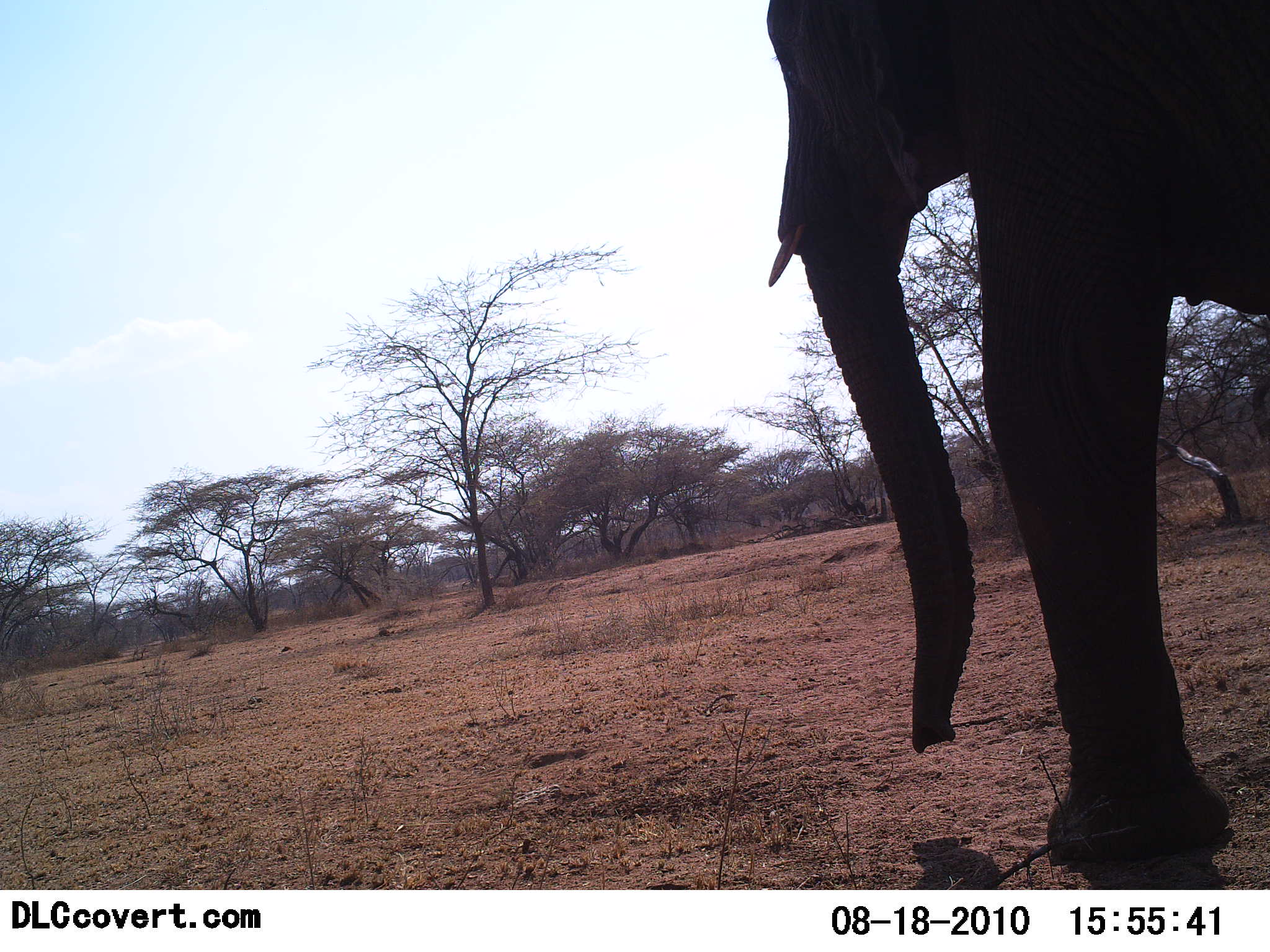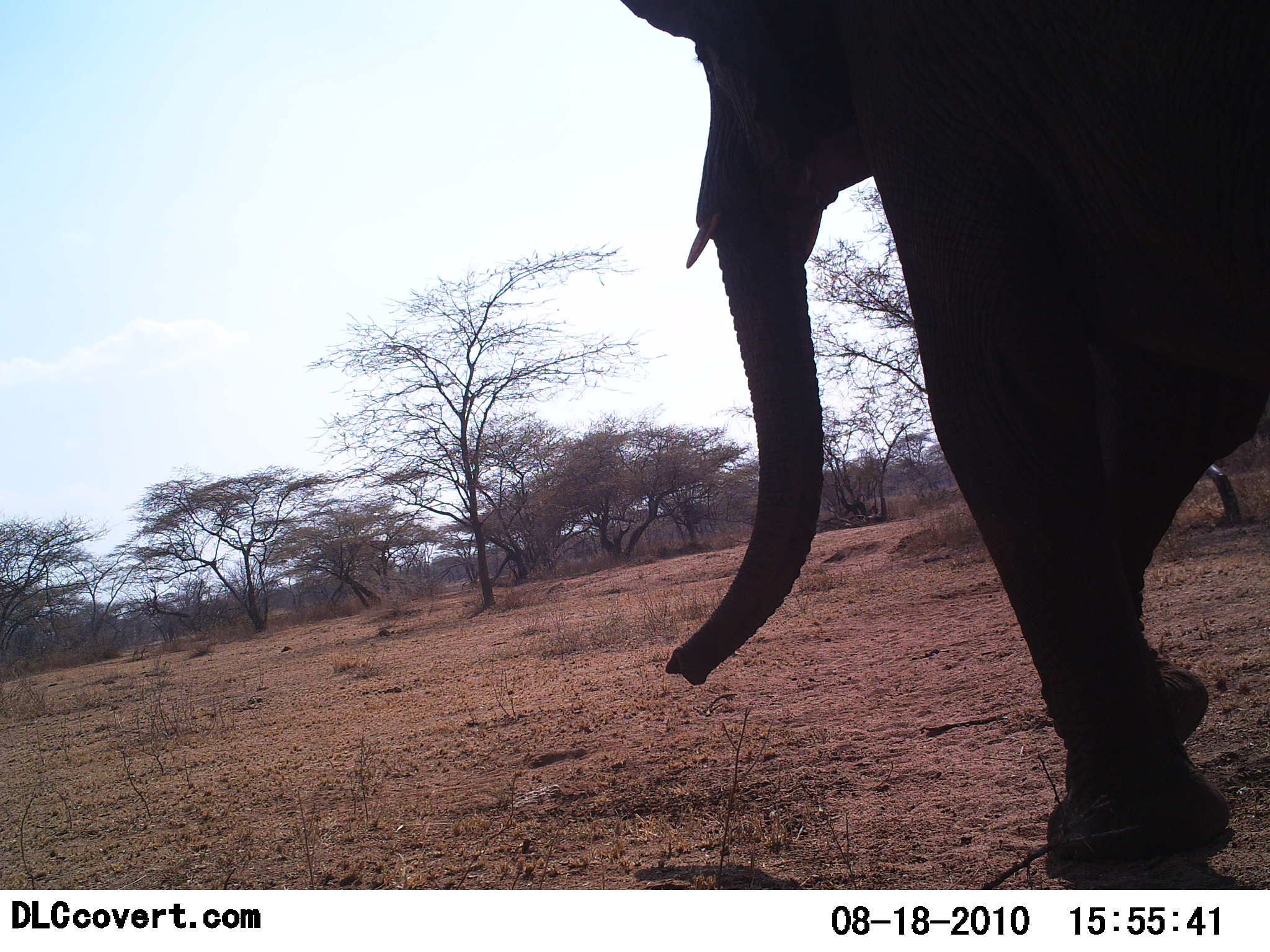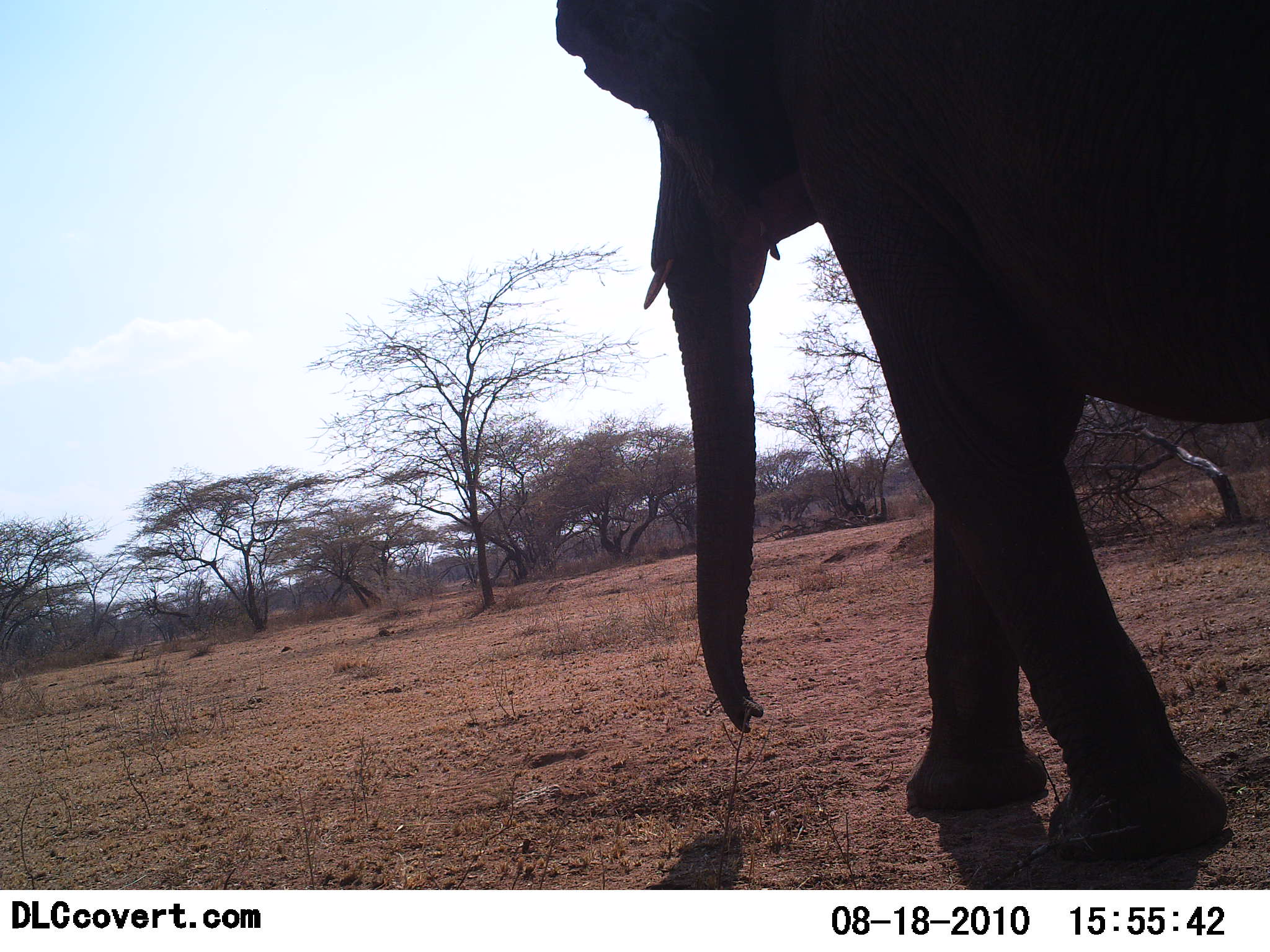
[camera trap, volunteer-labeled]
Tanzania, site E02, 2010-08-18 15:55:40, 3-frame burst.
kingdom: Animalia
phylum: Chordata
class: Mammalia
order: Proboscidea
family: Elephantidae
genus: Loxodonta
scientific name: Loxodonta africana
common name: african bush elephant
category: elephant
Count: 1.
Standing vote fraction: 10%.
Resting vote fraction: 0%.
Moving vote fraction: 95%.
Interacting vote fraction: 0%.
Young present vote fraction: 0%.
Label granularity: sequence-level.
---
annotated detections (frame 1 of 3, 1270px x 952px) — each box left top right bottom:
animal: 762 0 1270 865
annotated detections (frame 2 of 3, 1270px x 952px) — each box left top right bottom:
animal: 617 0 1270 861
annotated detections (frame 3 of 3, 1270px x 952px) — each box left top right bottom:
animal: 553 0 1269 860